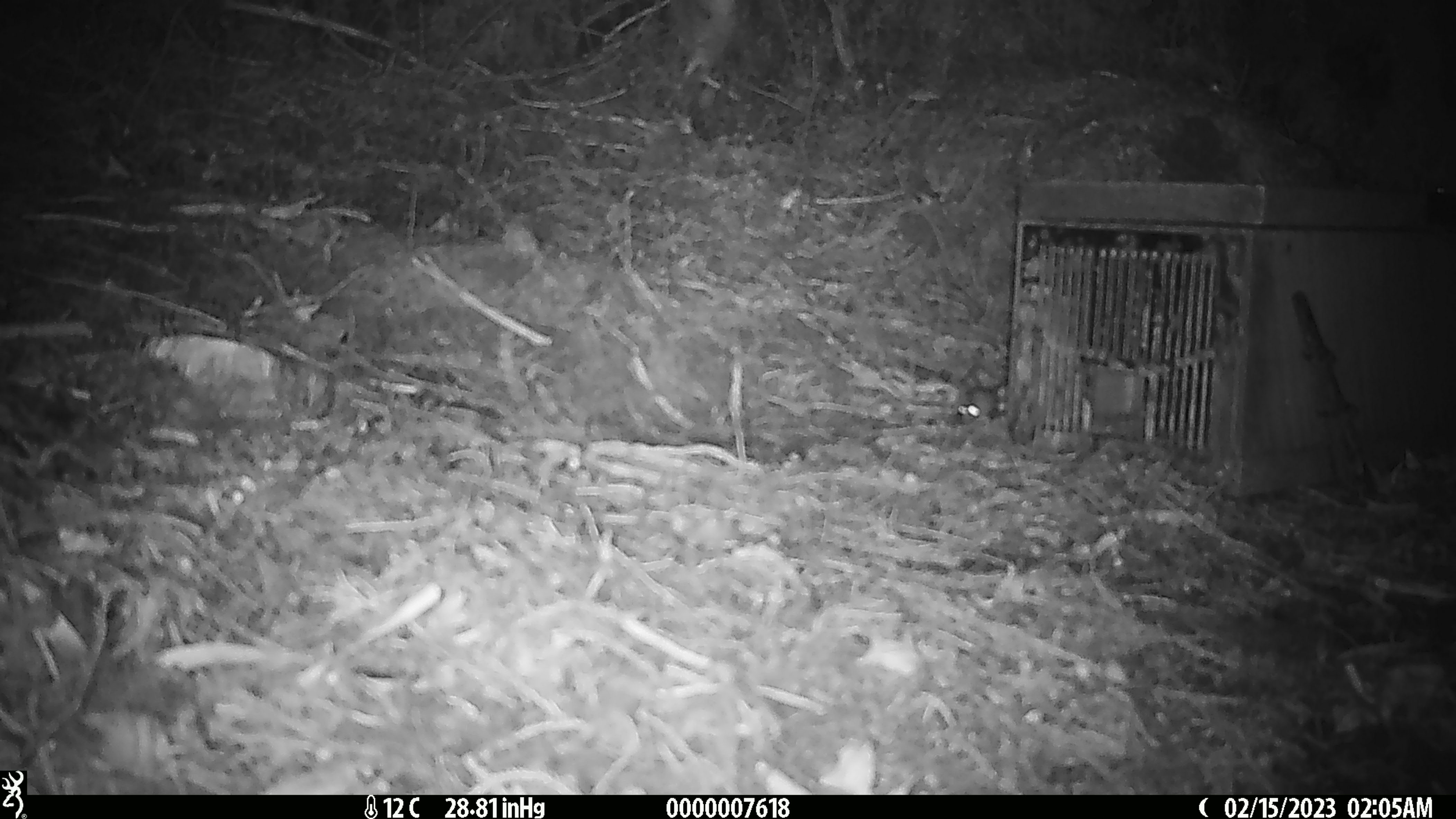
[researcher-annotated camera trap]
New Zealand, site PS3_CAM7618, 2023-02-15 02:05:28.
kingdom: Animalia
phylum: Chordata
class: Mammalia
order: Rodentia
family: Muridae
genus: Mus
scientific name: Mus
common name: mouse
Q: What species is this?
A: Mouse (Mus).